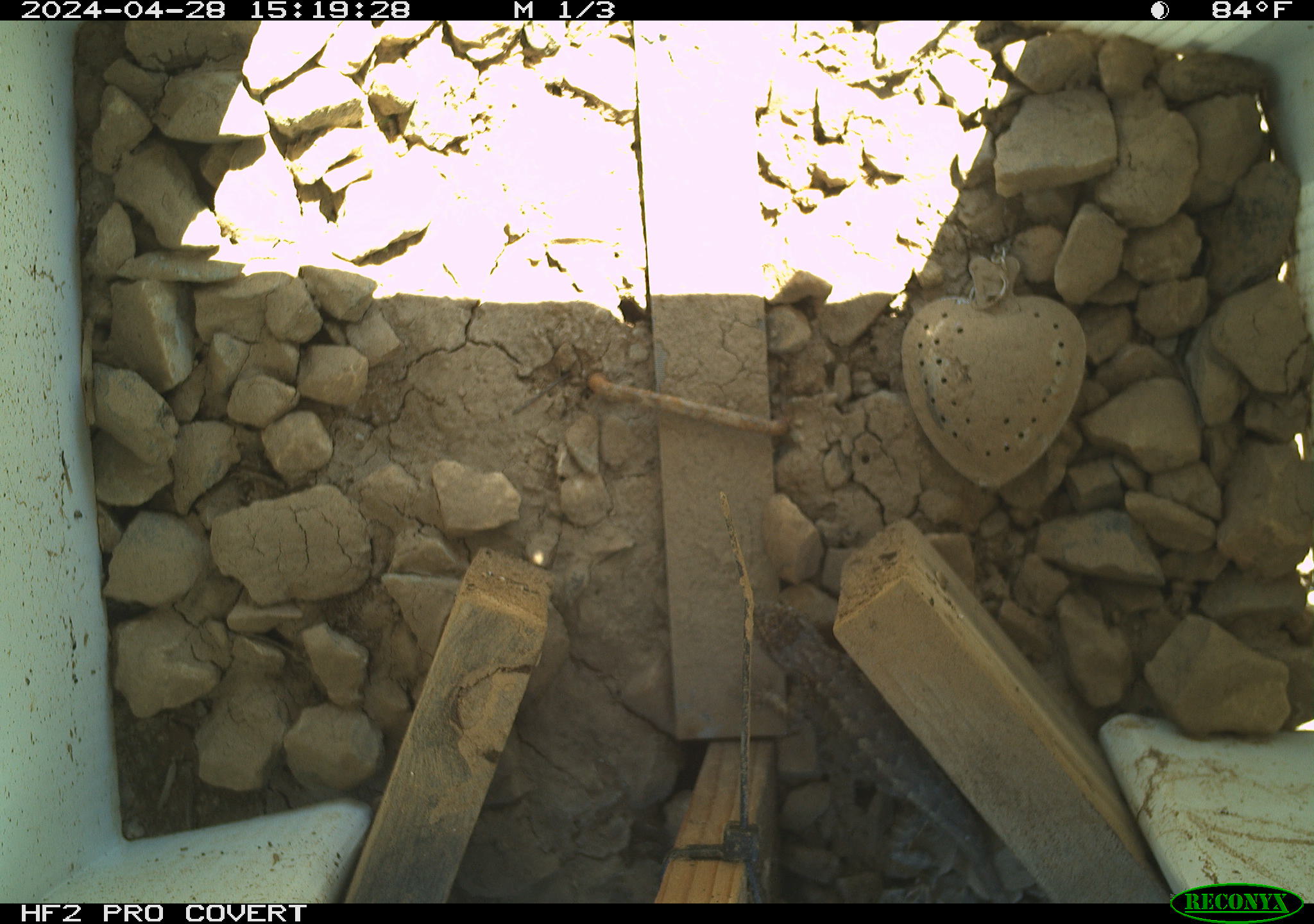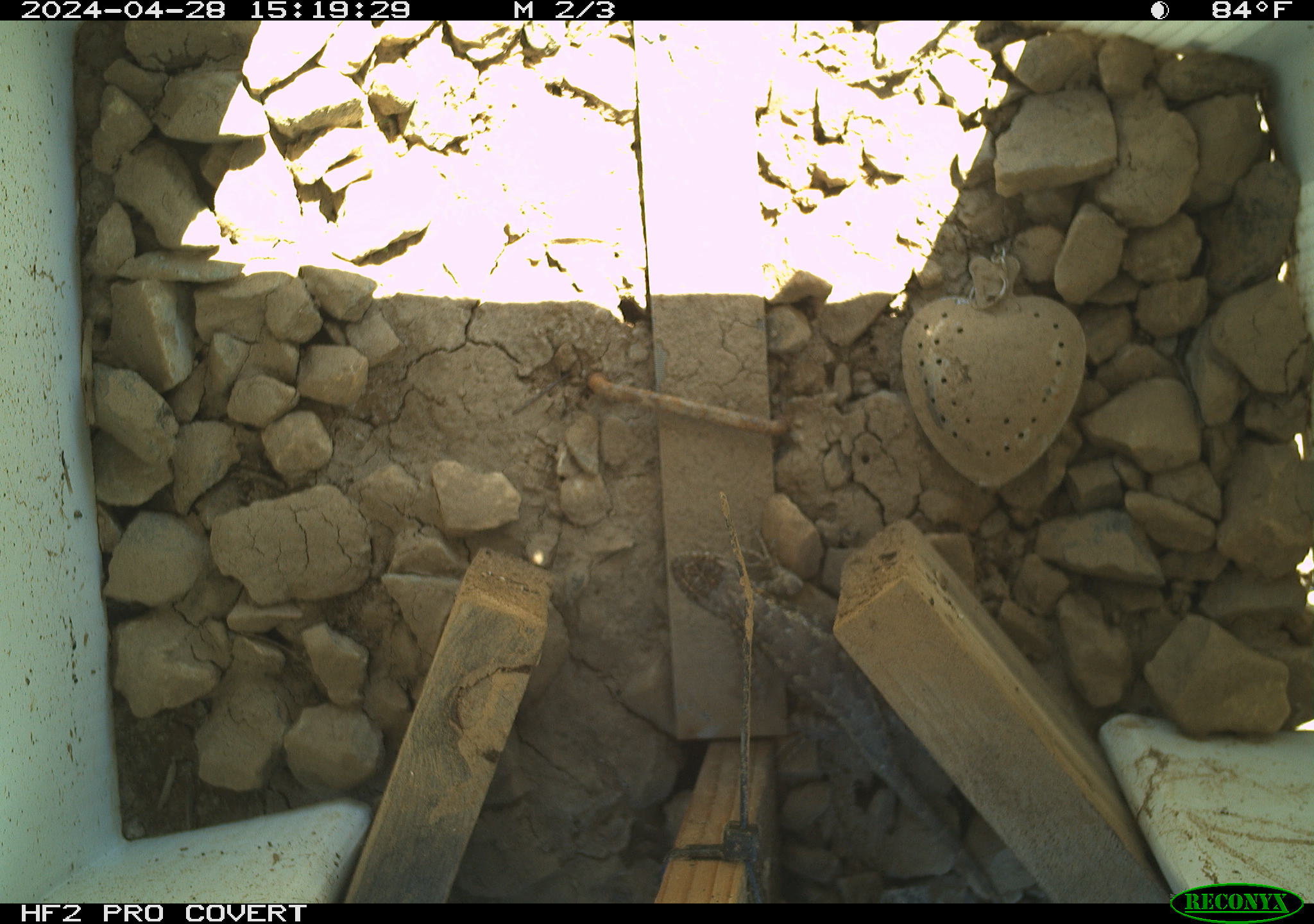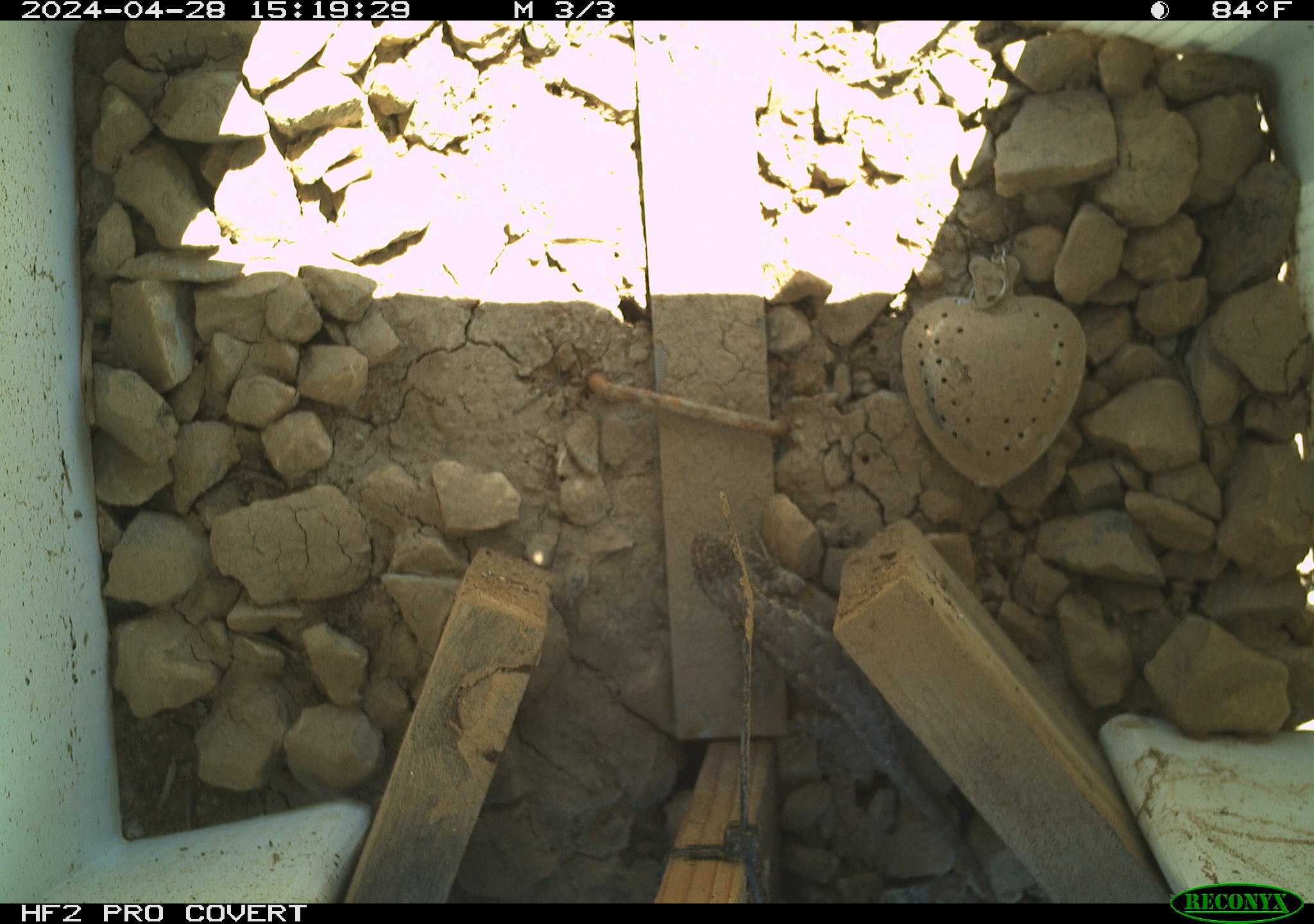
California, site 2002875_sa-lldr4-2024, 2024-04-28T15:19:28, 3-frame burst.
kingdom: Animalia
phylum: Chordata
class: Reptilia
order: Squamata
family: Phrynosomatidae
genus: Sceloporus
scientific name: Sceloporus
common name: spiny lizards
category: sceloporus species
Sceloporus species (spiny lizards) (Sceloporus).